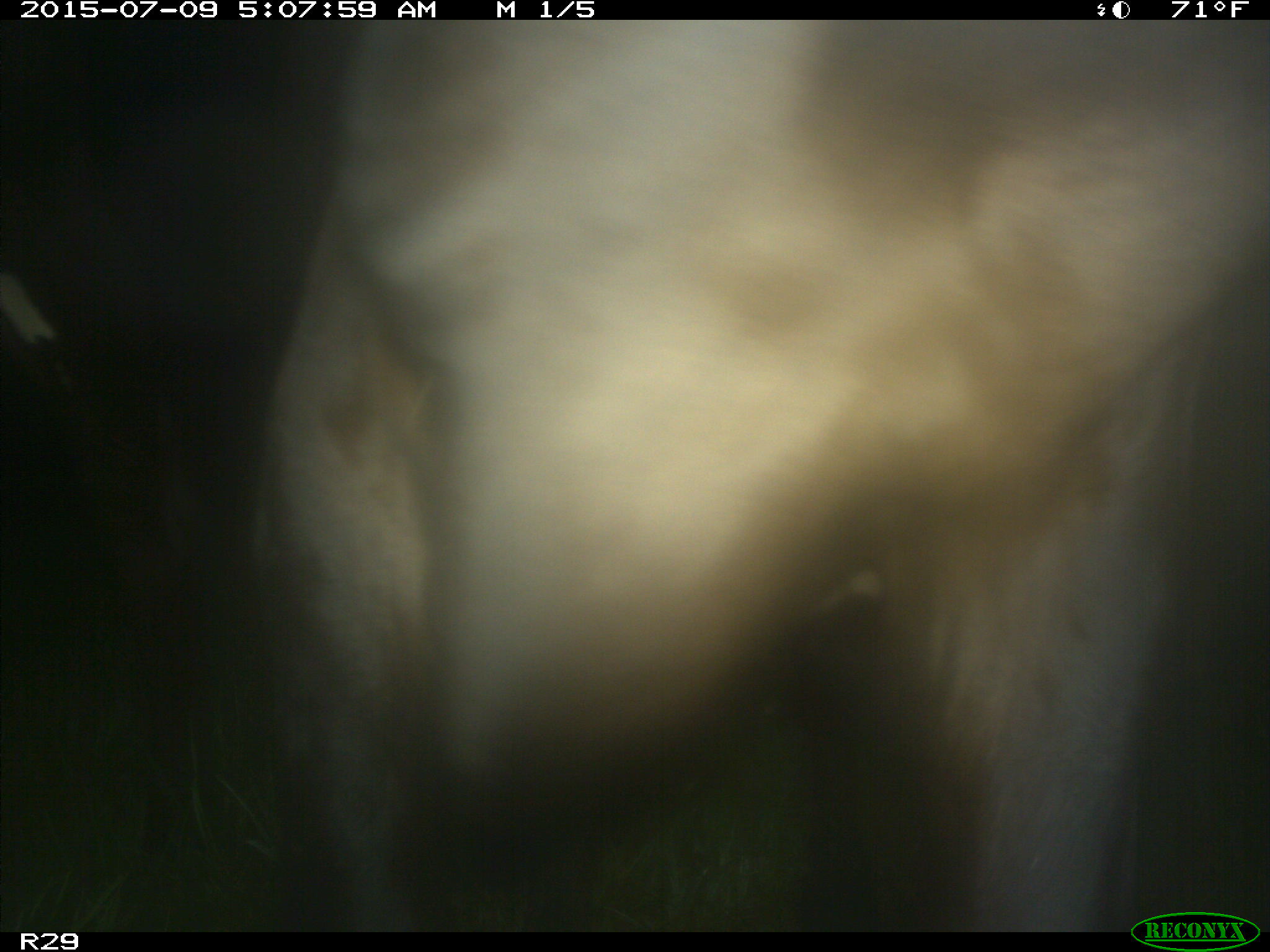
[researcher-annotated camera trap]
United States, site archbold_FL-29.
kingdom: Animalia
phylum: Chordata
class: Mammalia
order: Artiodactyla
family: Bovidae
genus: Bos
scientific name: Bos taurus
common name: domestic cow